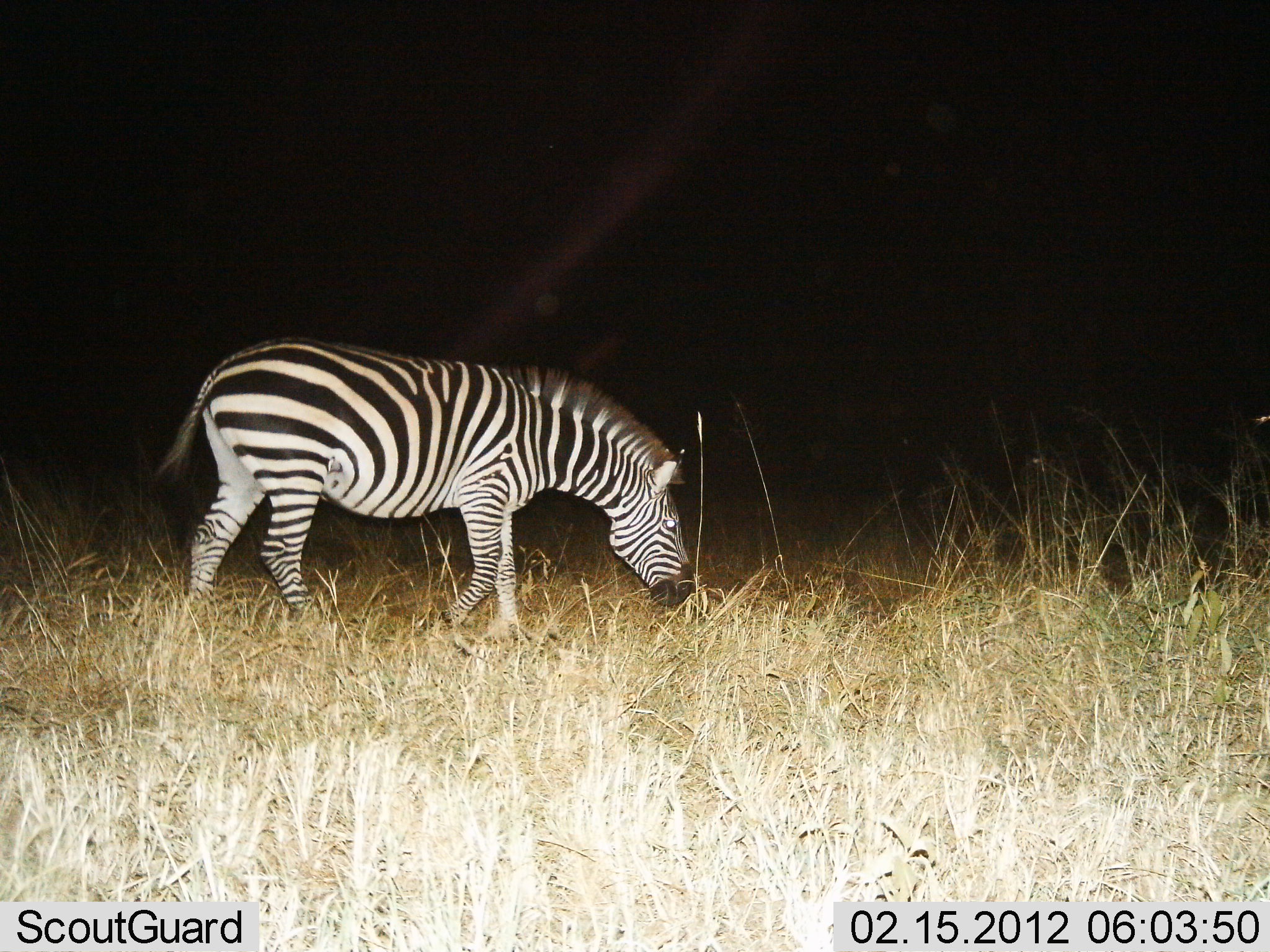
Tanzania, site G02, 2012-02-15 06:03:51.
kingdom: Animalia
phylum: Chordata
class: Mammalia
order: Perissodactyla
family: Equidae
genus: Equus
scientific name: Equus quagga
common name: plains zebra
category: zebra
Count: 1.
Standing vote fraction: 24%.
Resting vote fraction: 0%.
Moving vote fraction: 33%.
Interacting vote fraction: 0%.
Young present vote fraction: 0%.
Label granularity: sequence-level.